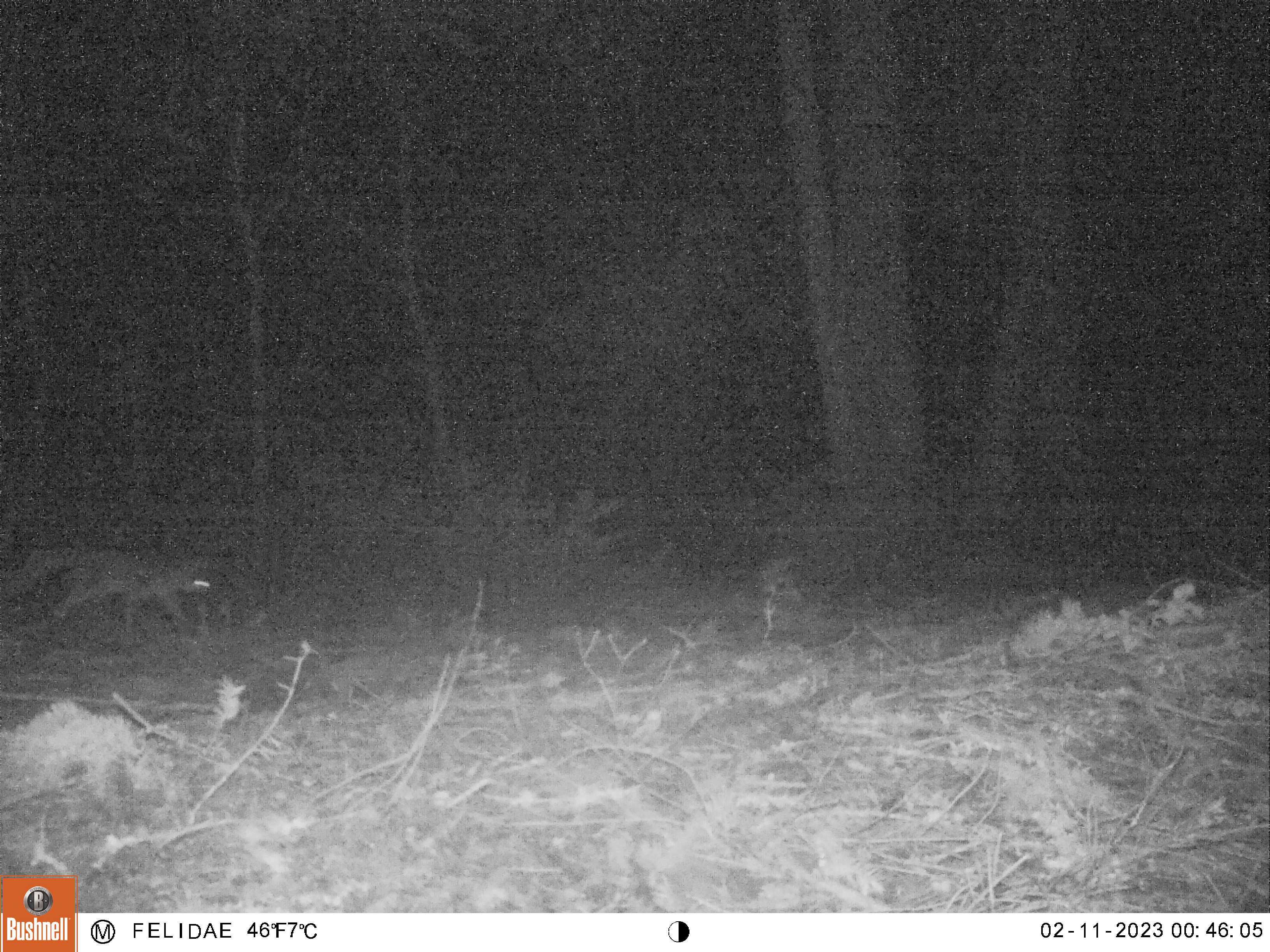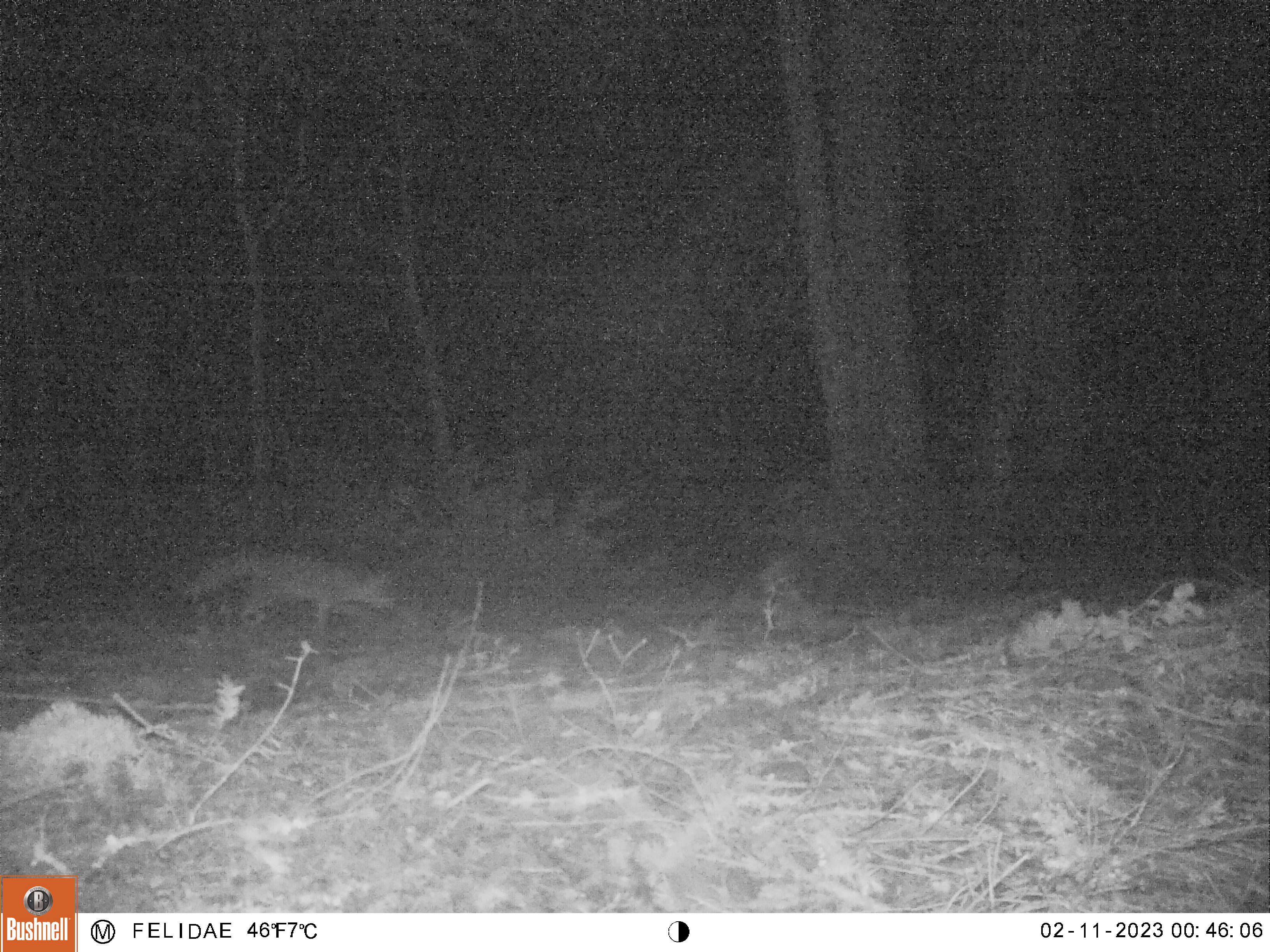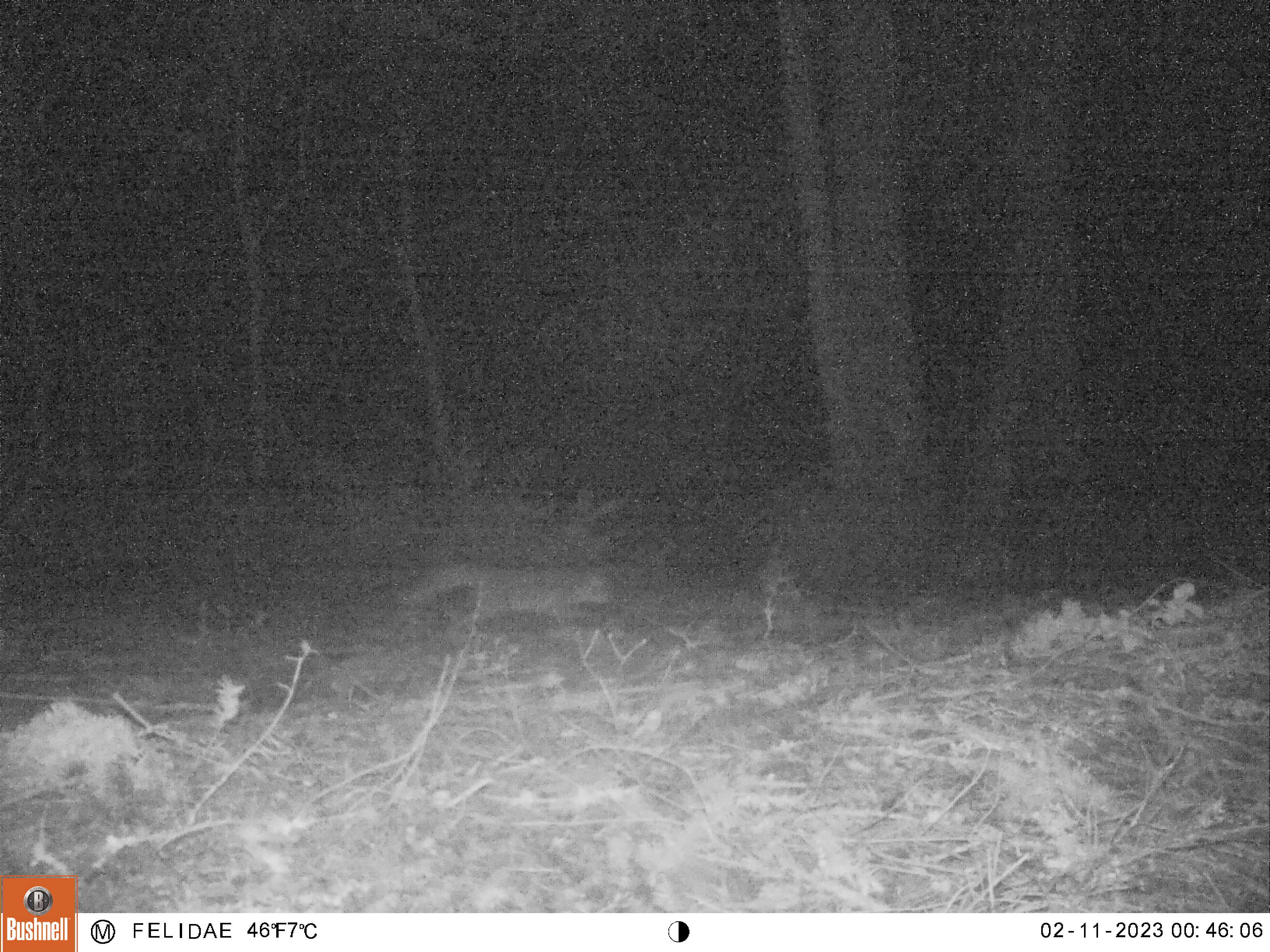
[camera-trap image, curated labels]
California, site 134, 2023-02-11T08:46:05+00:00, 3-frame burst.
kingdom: Animalia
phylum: Chordata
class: Mammalia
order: Carnivora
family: Canidae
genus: Urocyon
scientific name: Urocyon cinereoargenteus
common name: gray fox